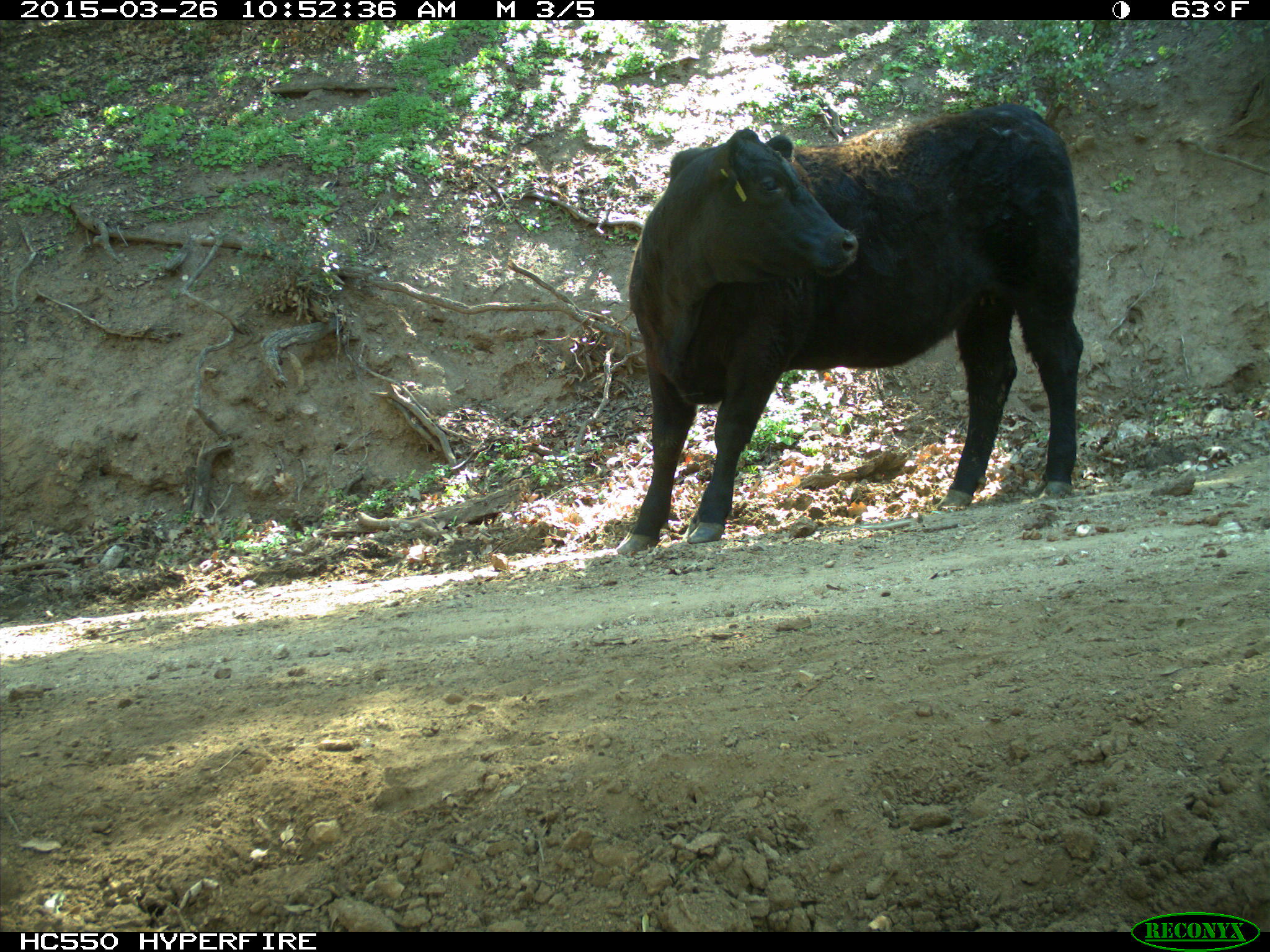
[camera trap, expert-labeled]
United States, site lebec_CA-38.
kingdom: Animalia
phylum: Chordata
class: Mammalia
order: Artiodactyla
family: Bovidae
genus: Bos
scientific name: Bos taurus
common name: domestic cow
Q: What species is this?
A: Bos taurus (domestic cow).